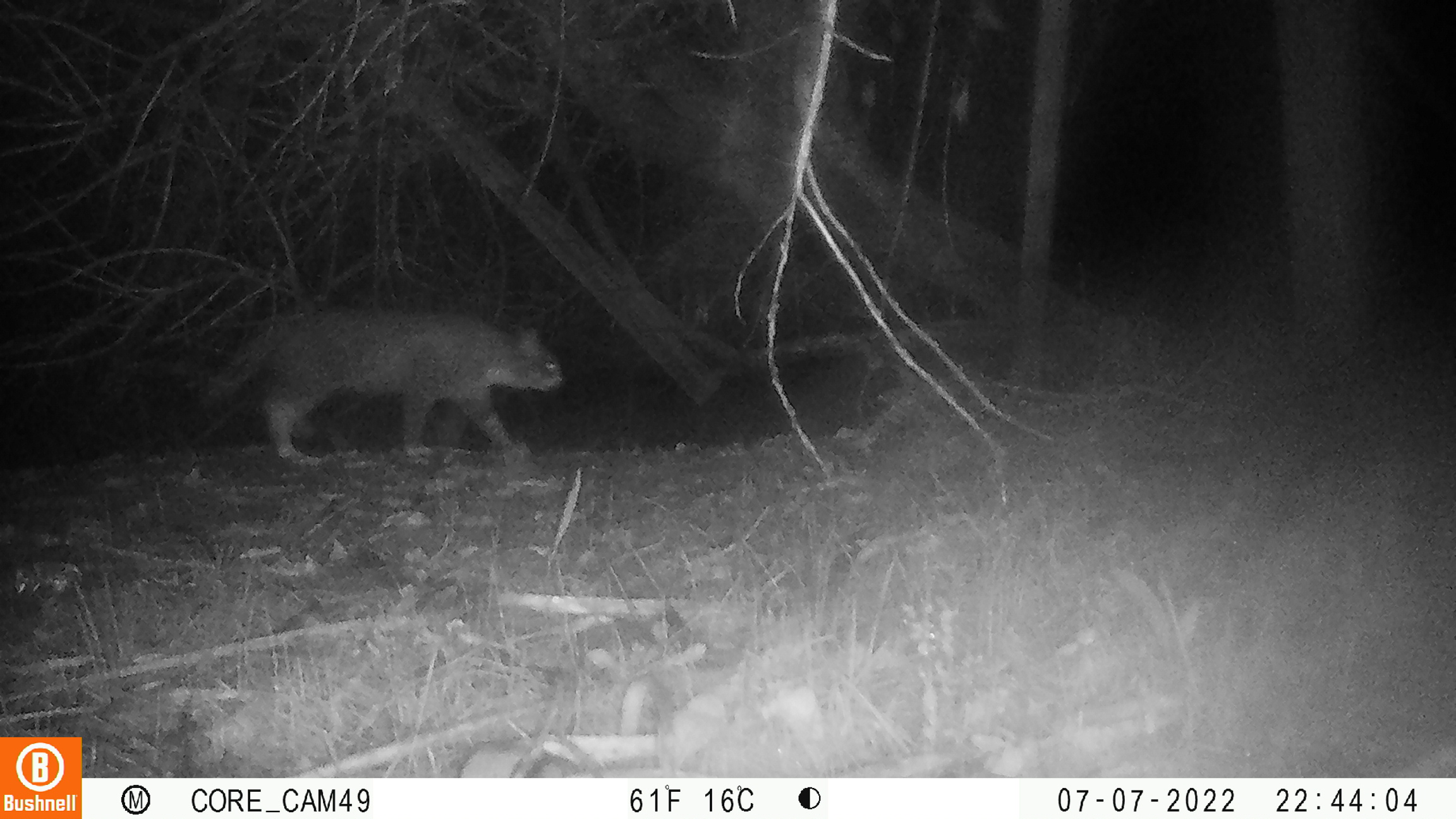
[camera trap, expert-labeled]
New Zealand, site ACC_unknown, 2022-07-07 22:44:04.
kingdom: Animalia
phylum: Chordata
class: Mammalia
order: Carnivora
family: Felidae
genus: Felis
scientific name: Felis catus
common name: domestic cat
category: cat